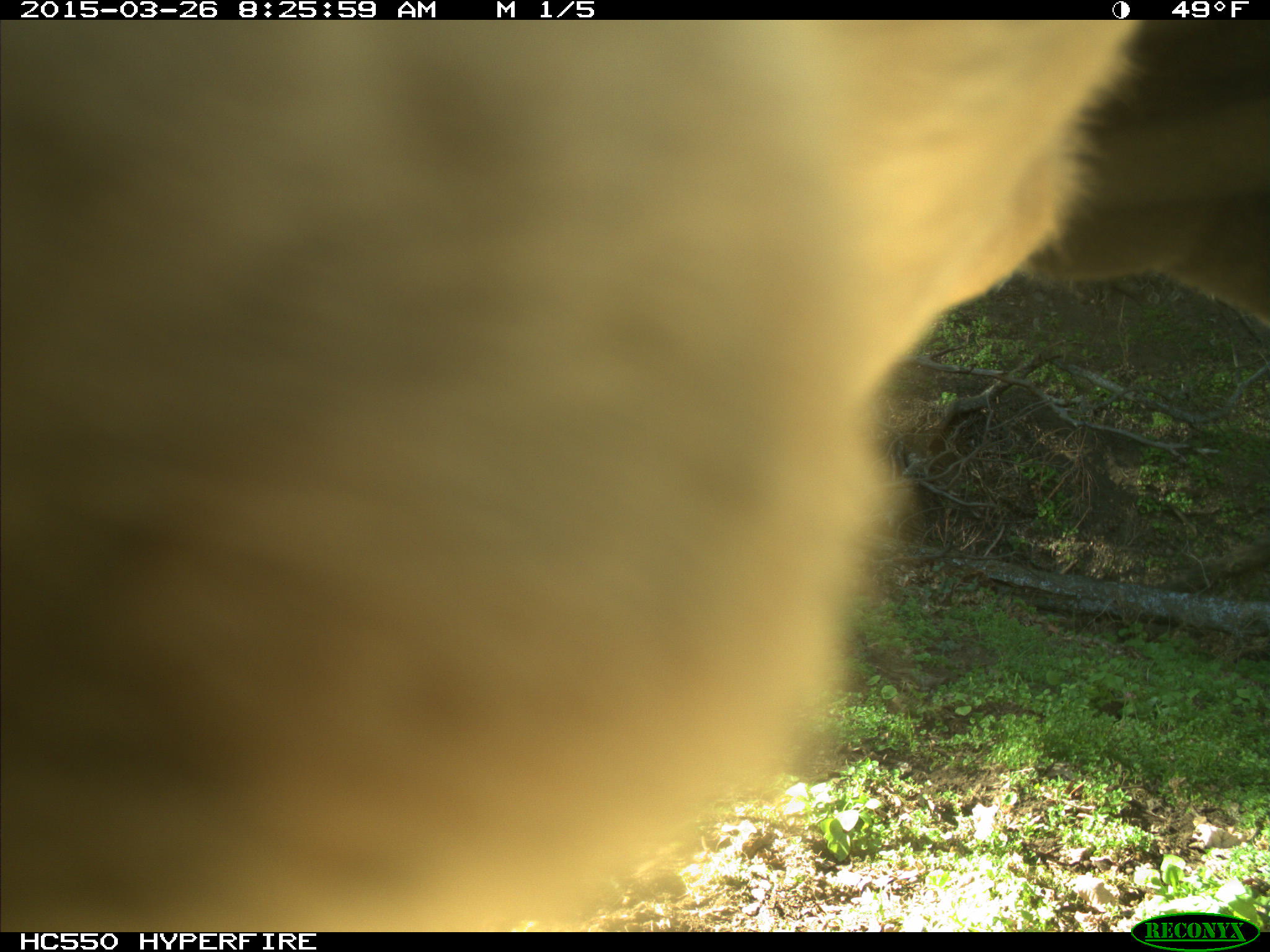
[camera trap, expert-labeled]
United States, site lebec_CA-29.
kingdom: Animalia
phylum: Chordata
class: Mammalia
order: Artiodactyla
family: Bovidae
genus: Bos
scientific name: Bos taurus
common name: domestic cow